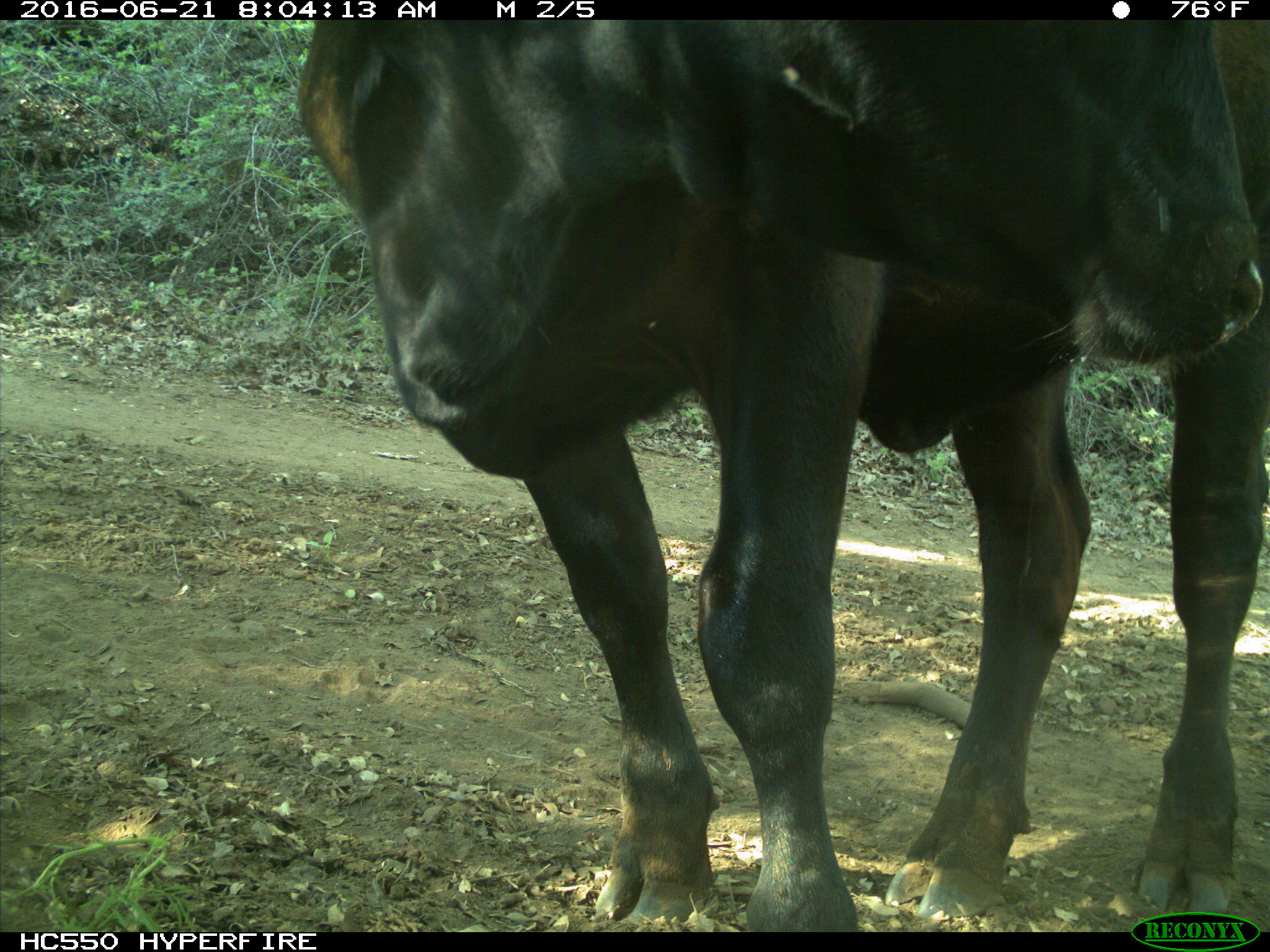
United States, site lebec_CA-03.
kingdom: Animalia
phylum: Chordata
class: Mammalia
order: Artiodactyla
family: Bovidae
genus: Bos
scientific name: Bos taurus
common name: domestic cow